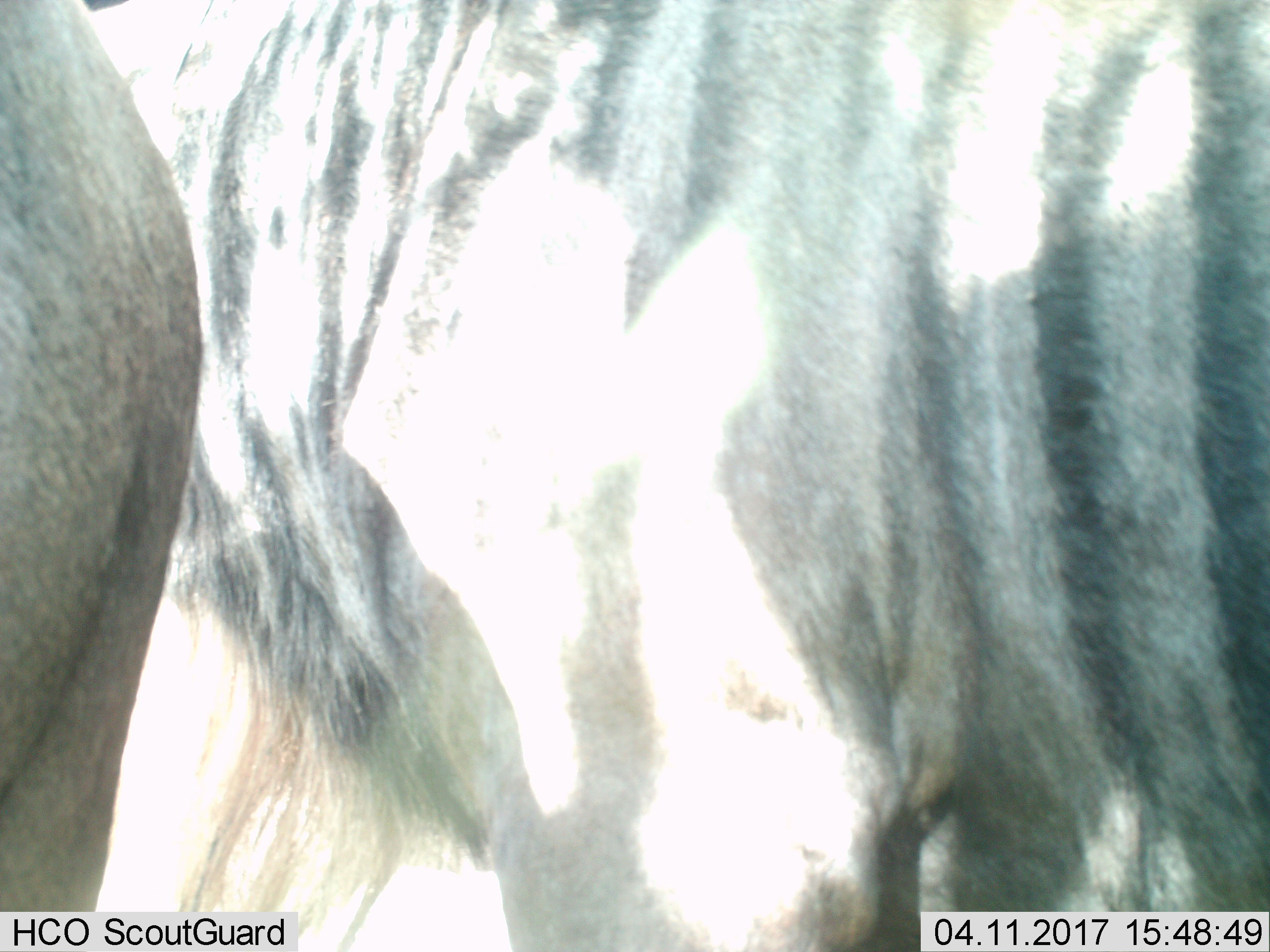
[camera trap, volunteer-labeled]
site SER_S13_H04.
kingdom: Animalia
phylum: Chordata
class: Mammalia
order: Artiodactyla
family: Bovidae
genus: Connochaetes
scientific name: Connochaetes taurinus taurinus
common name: blue wildebeest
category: wildebeestblue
Wildebeestblue (blue wildebeest) (Connochaetes taurinus taurinus), count 2. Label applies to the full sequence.